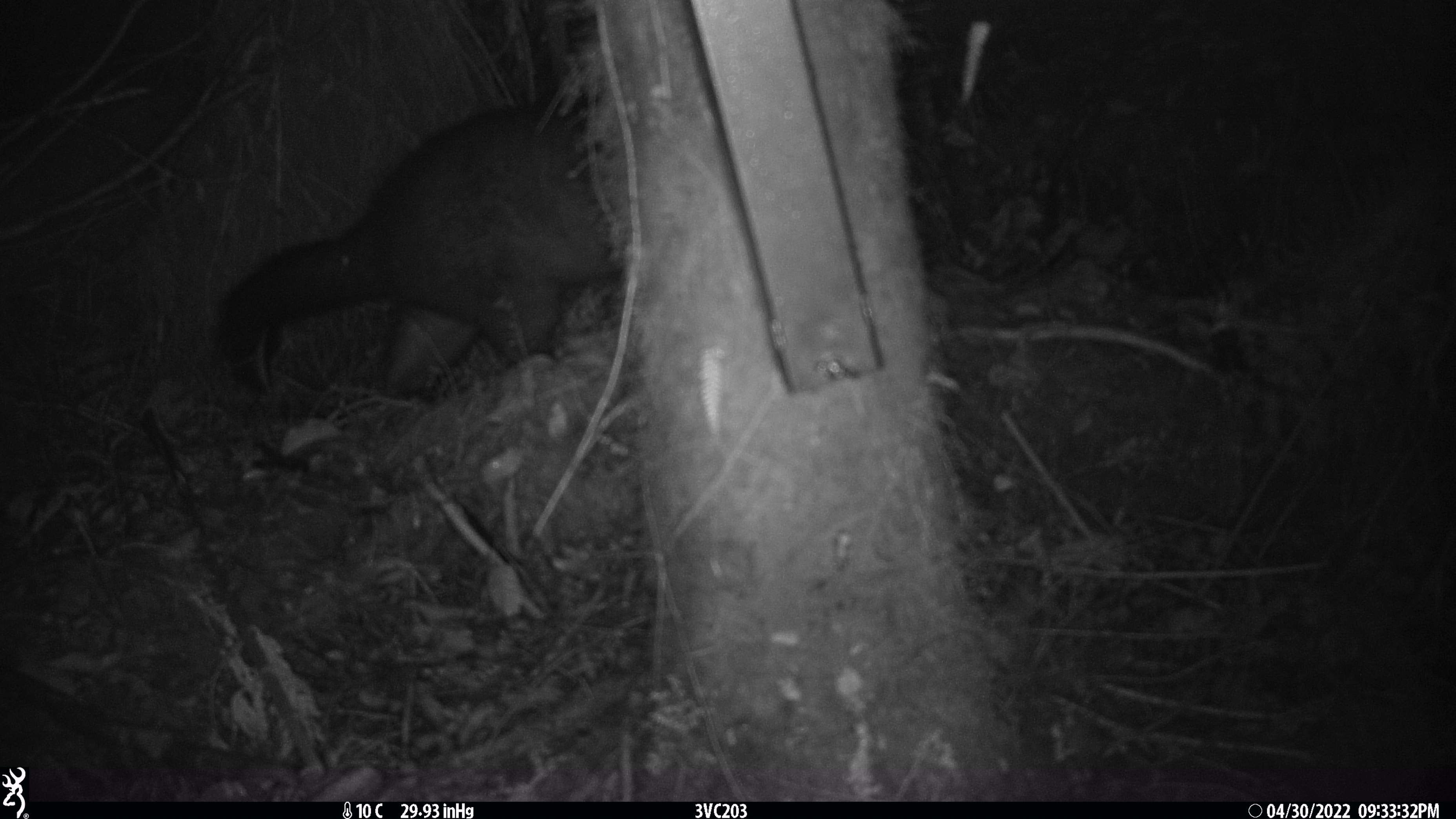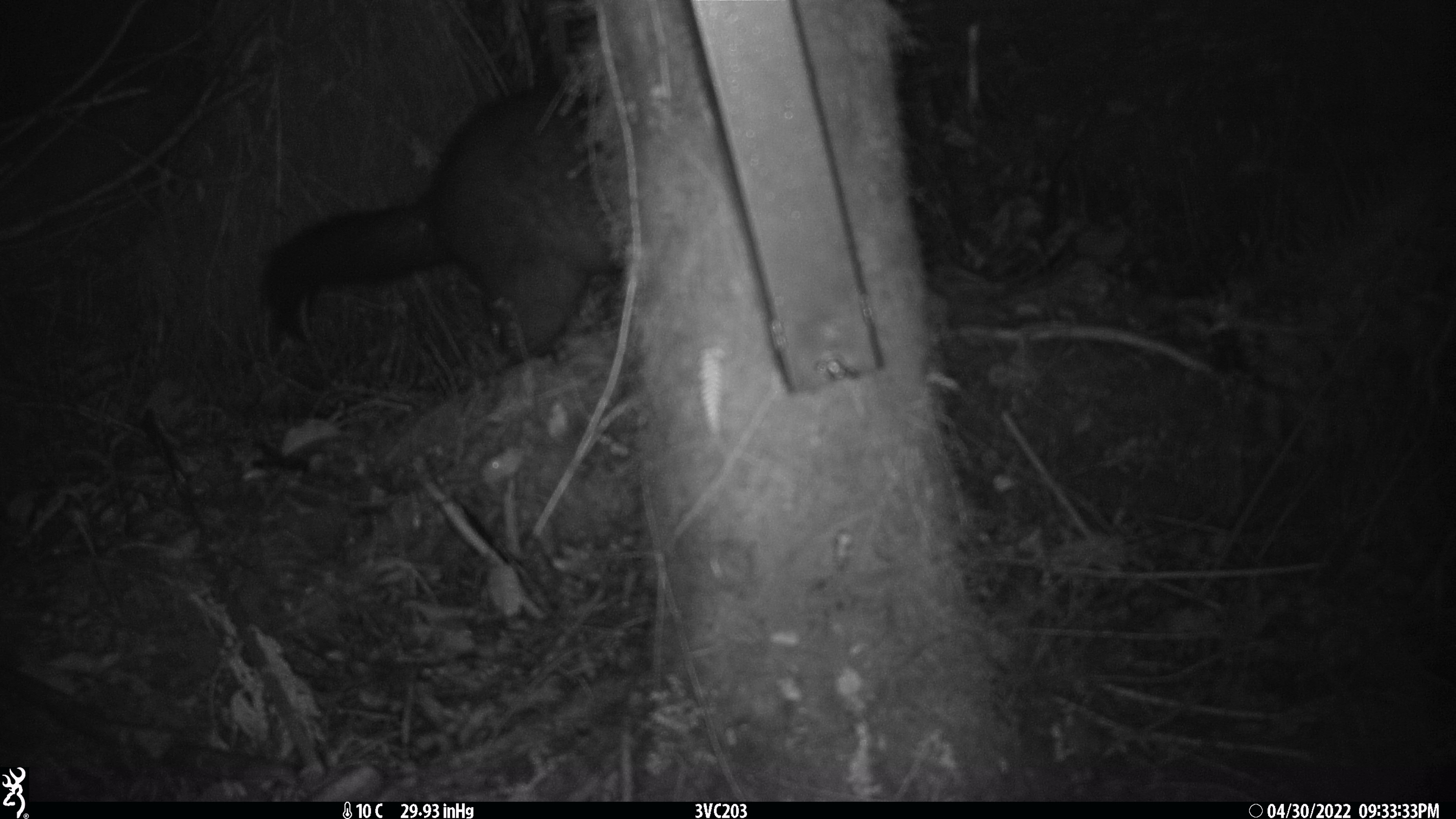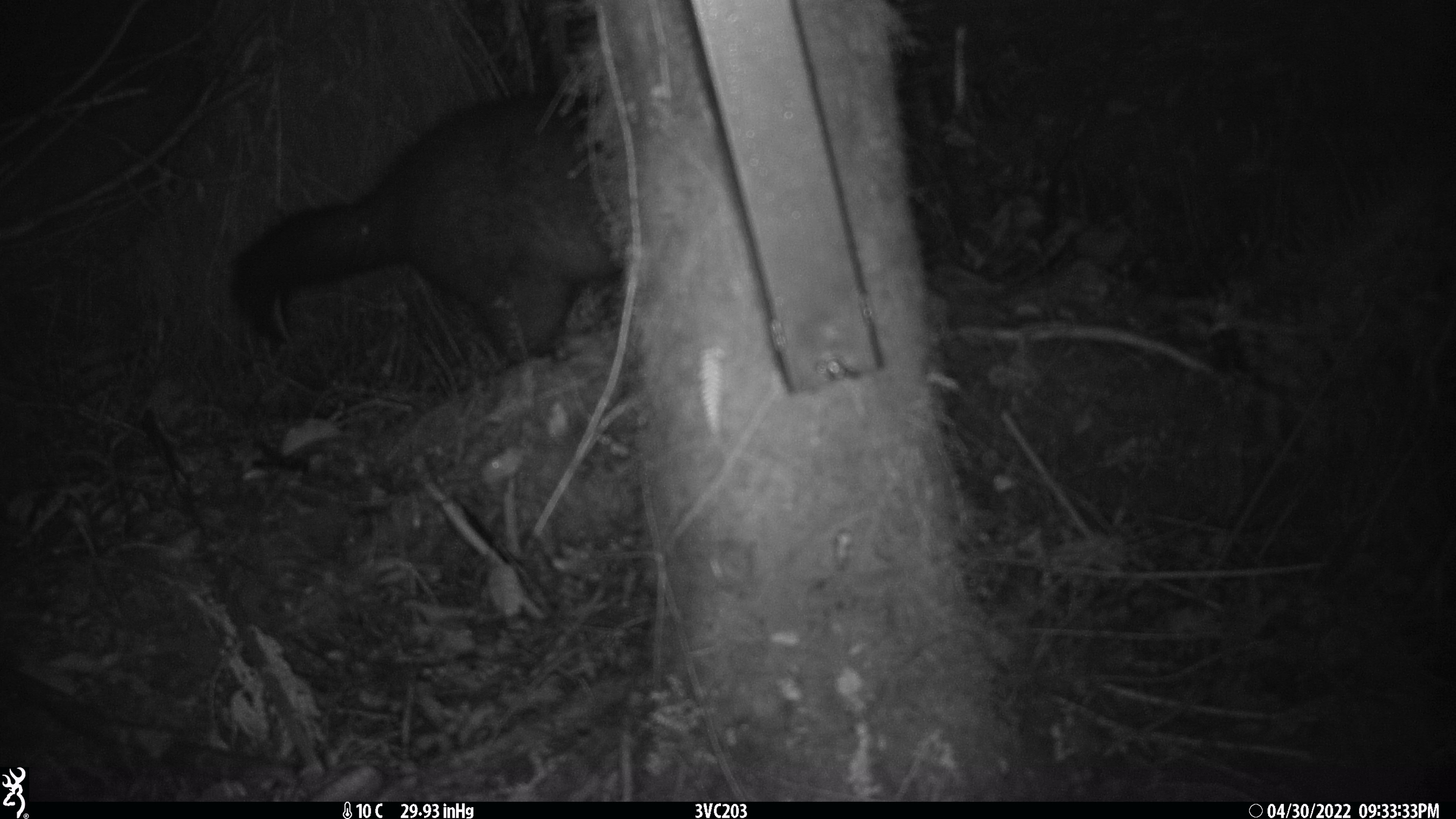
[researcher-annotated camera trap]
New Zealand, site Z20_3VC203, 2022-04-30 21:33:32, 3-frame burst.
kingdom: Animalia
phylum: Chordata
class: Mammalia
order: Diprotodontia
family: Phalangeridae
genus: Trichosurus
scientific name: Trichosurus vulpecula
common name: common brushtail possum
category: possum